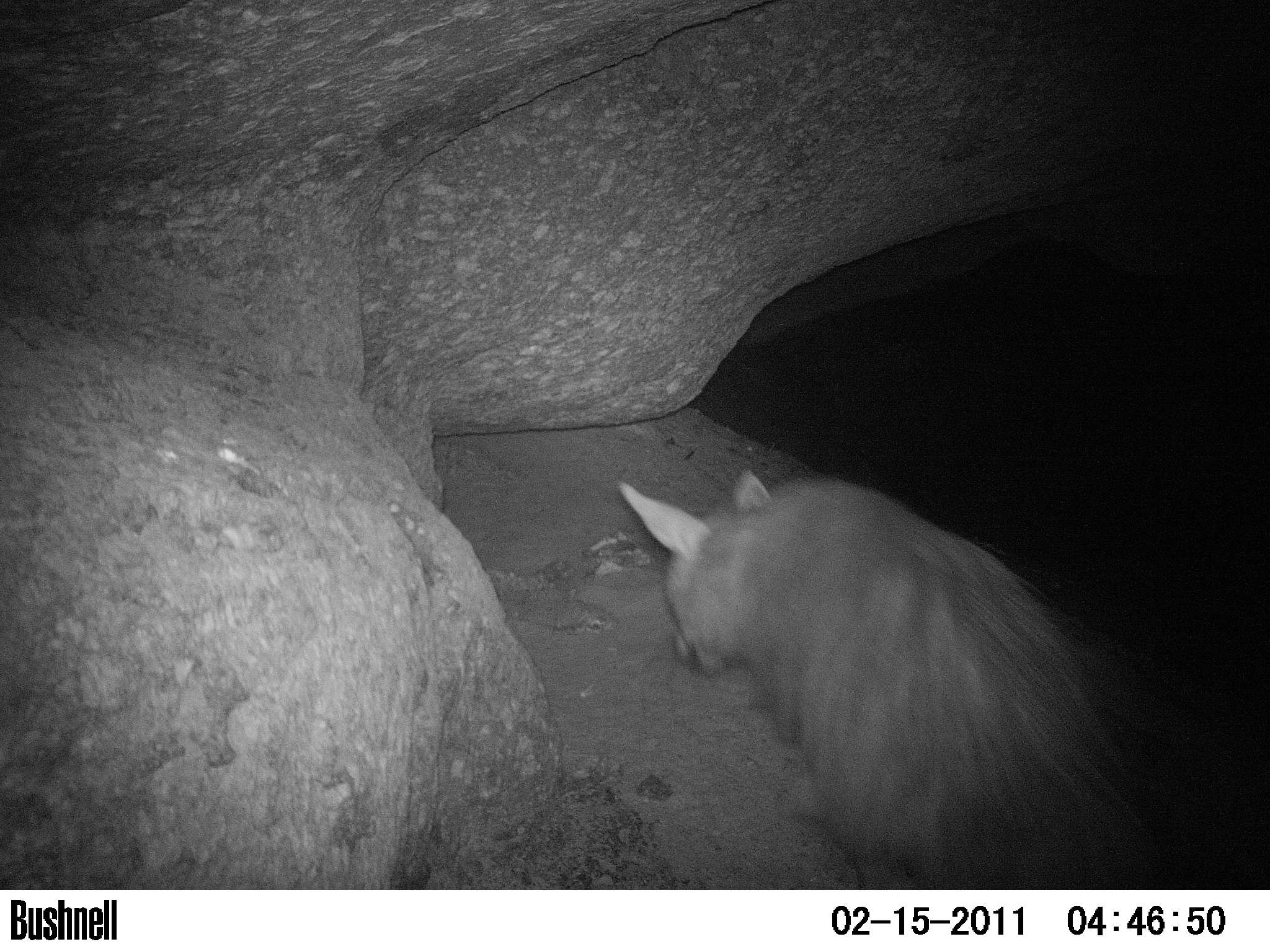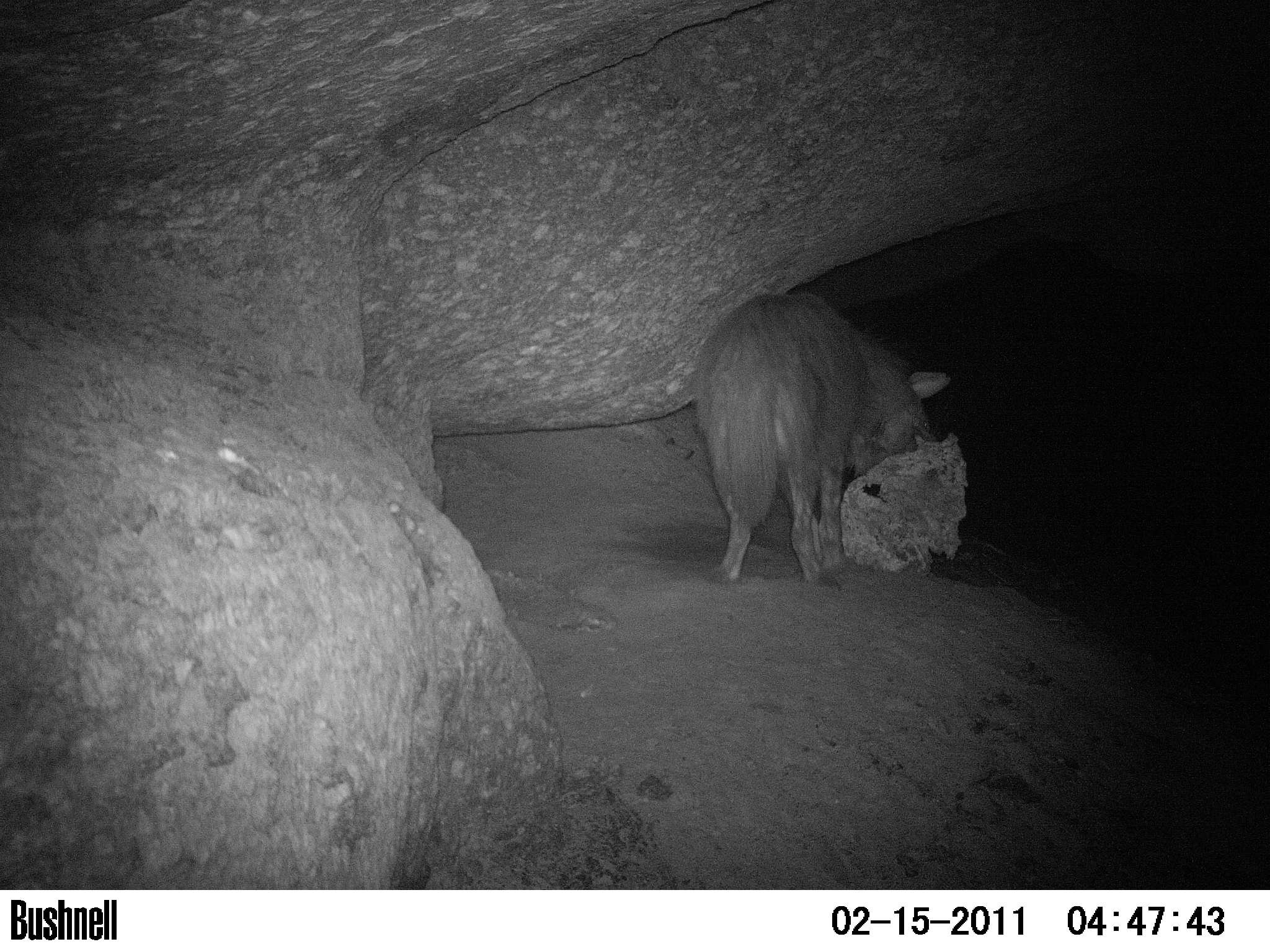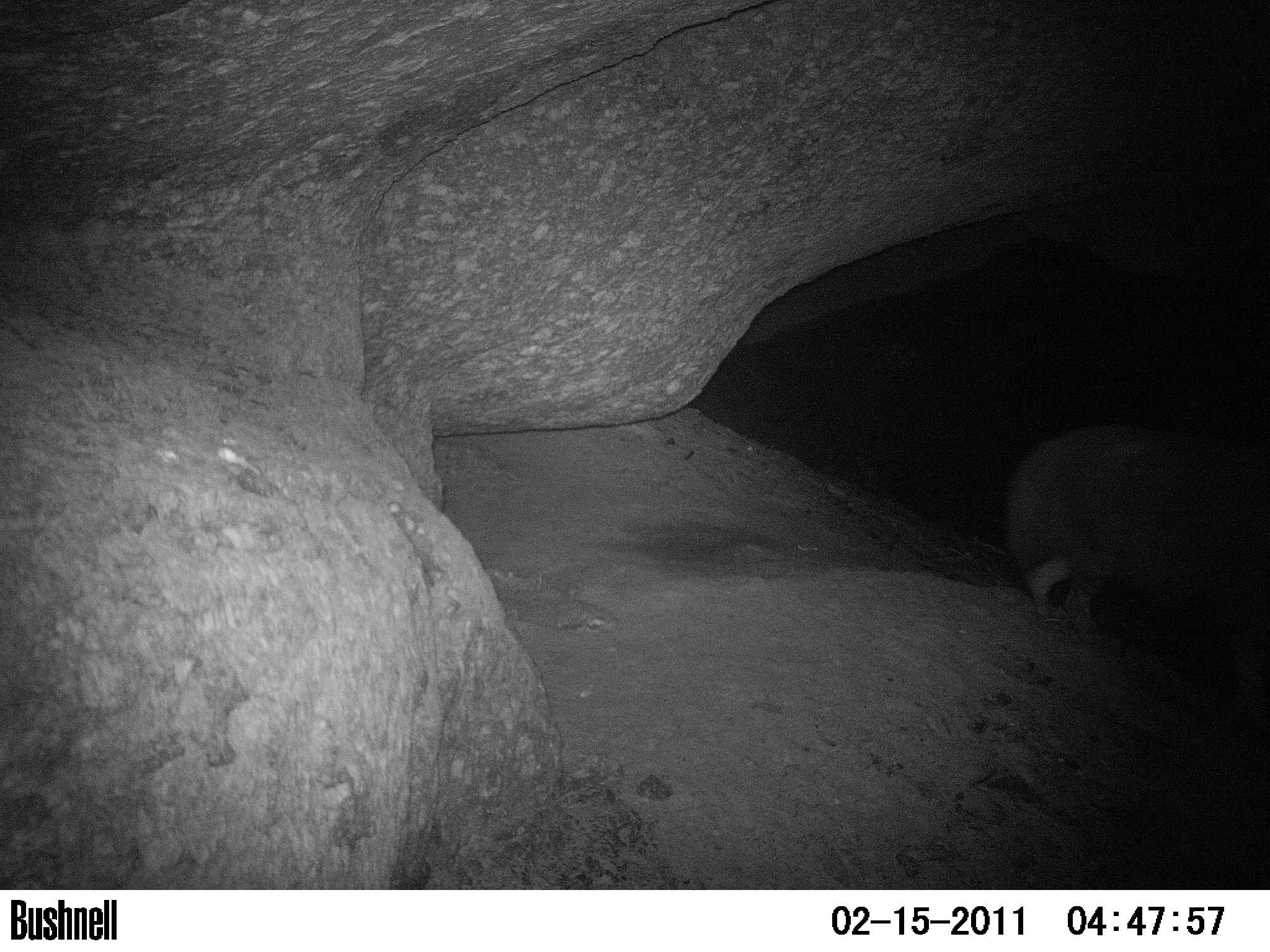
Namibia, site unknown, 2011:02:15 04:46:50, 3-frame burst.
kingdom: Animalia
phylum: Chordata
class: Mammalia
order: Carnivora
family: Hyaenidae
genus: Parahyaena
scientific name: Parahyaena brunnea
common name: brown hyena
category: hyaena brunnea